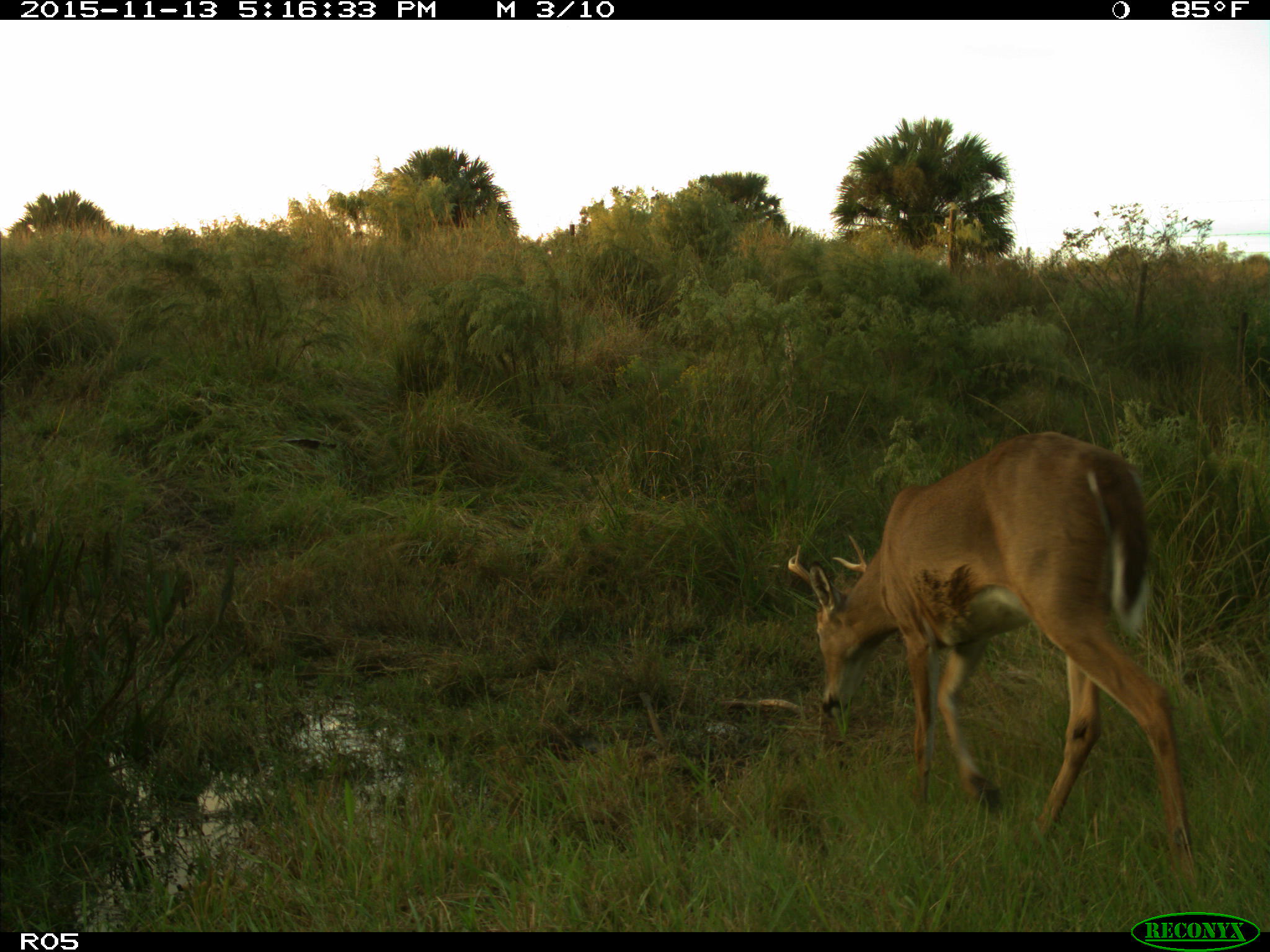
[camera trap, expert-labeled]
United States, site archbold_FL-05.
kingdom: Animalia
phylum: Chordata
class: Mammalia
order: Artiodactyla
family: Cervidae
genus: Odocoileus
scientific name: Odocoileus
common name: deer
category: unidentified deer